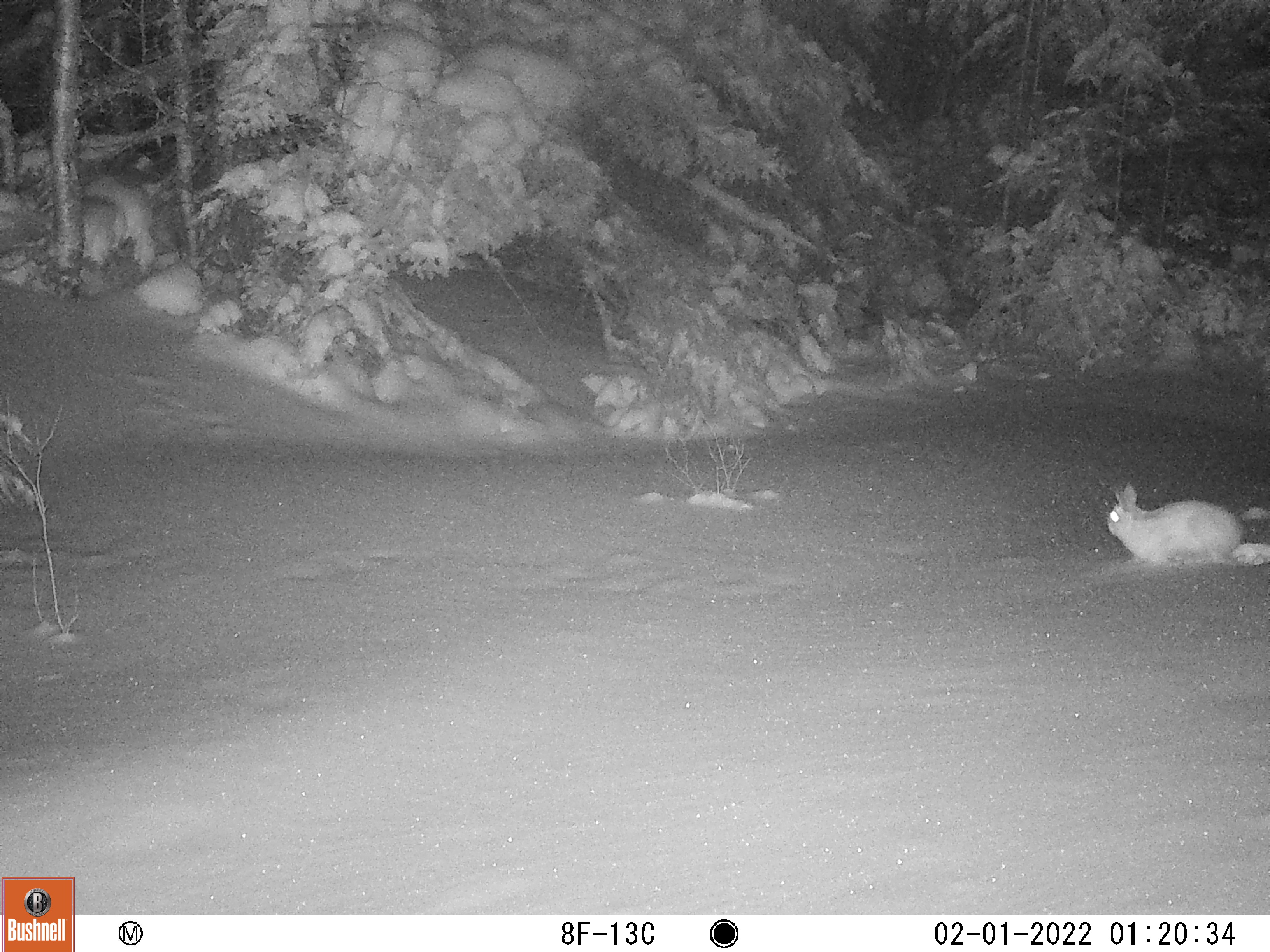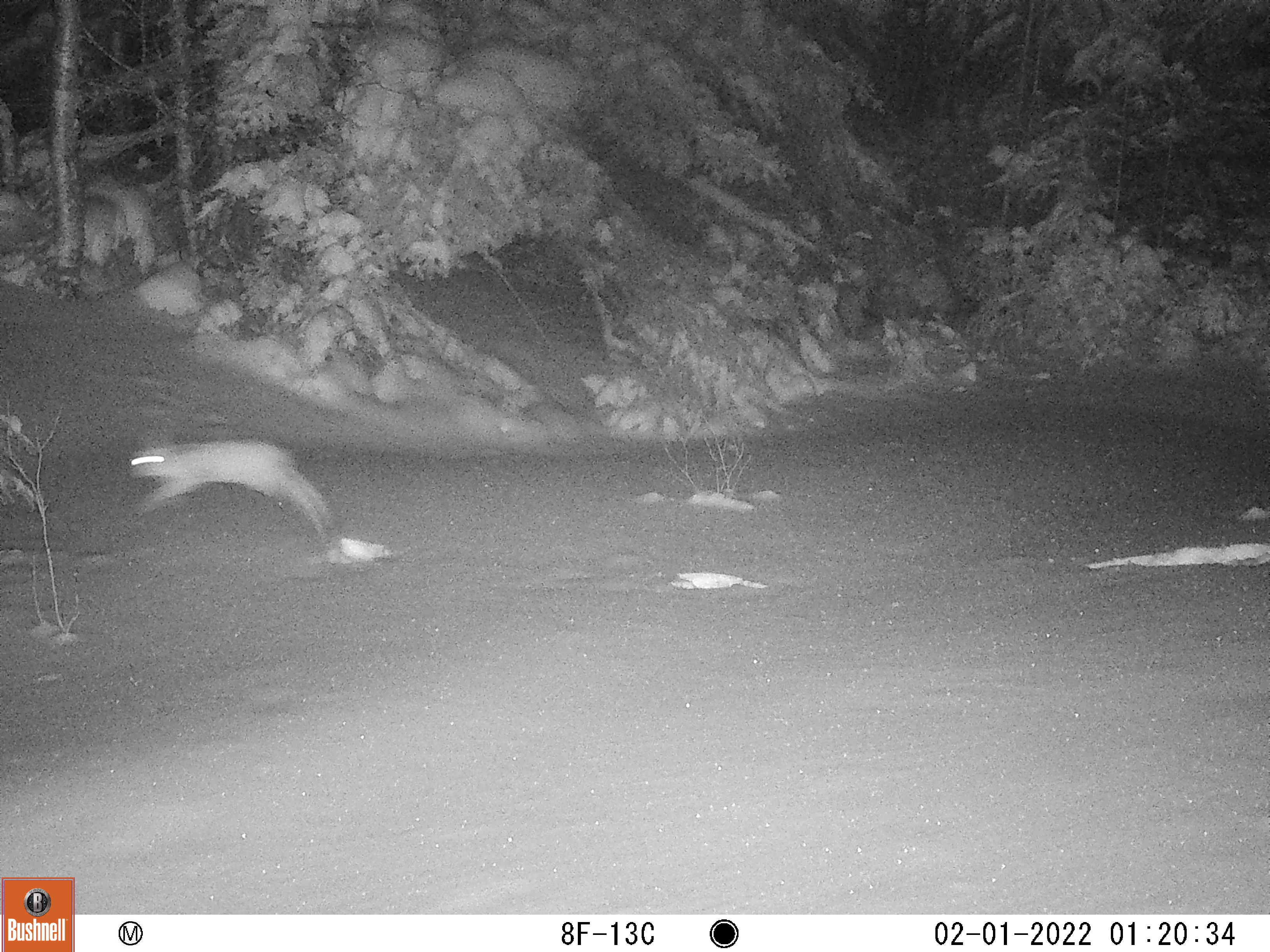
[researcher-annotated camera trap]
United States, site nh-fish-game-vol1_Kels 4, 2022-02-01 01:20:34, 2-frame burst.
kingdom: Animalia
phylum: Chordata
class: Mammalia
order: Lagomorpha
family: Leporidae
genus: Lepus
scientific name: Lepus americanus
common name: snowshoe hare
Snowshoe hare (Lepus americanus).